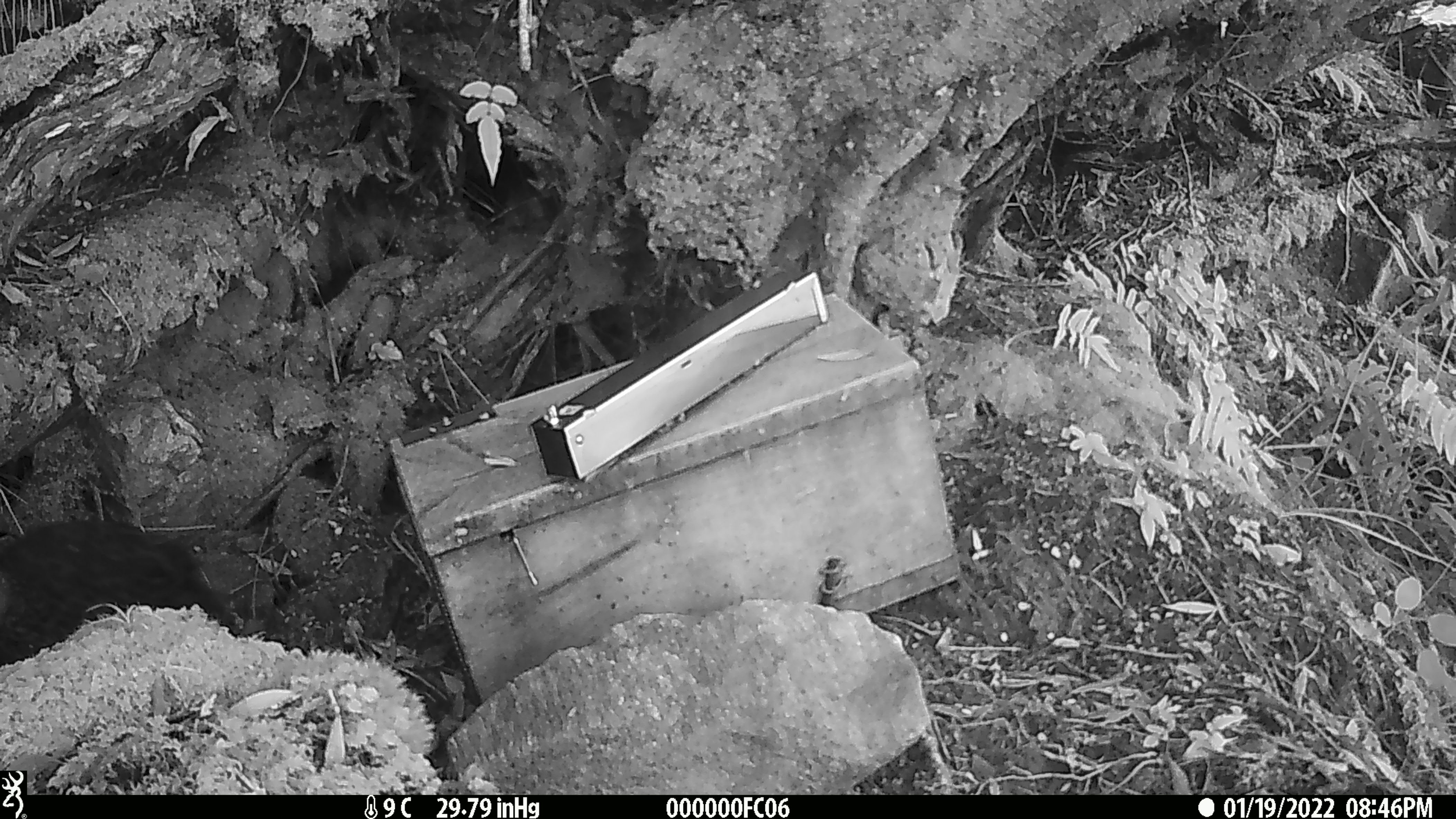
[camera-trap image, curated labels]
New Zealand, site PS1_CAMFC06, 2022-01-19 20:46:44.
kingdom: Animalia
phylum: Chordata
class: Aves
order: Gruiformes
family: Rallidae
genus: Gallirallus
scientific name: Gallirallus australis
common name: weka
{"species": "weka (Gallirallus australis)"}